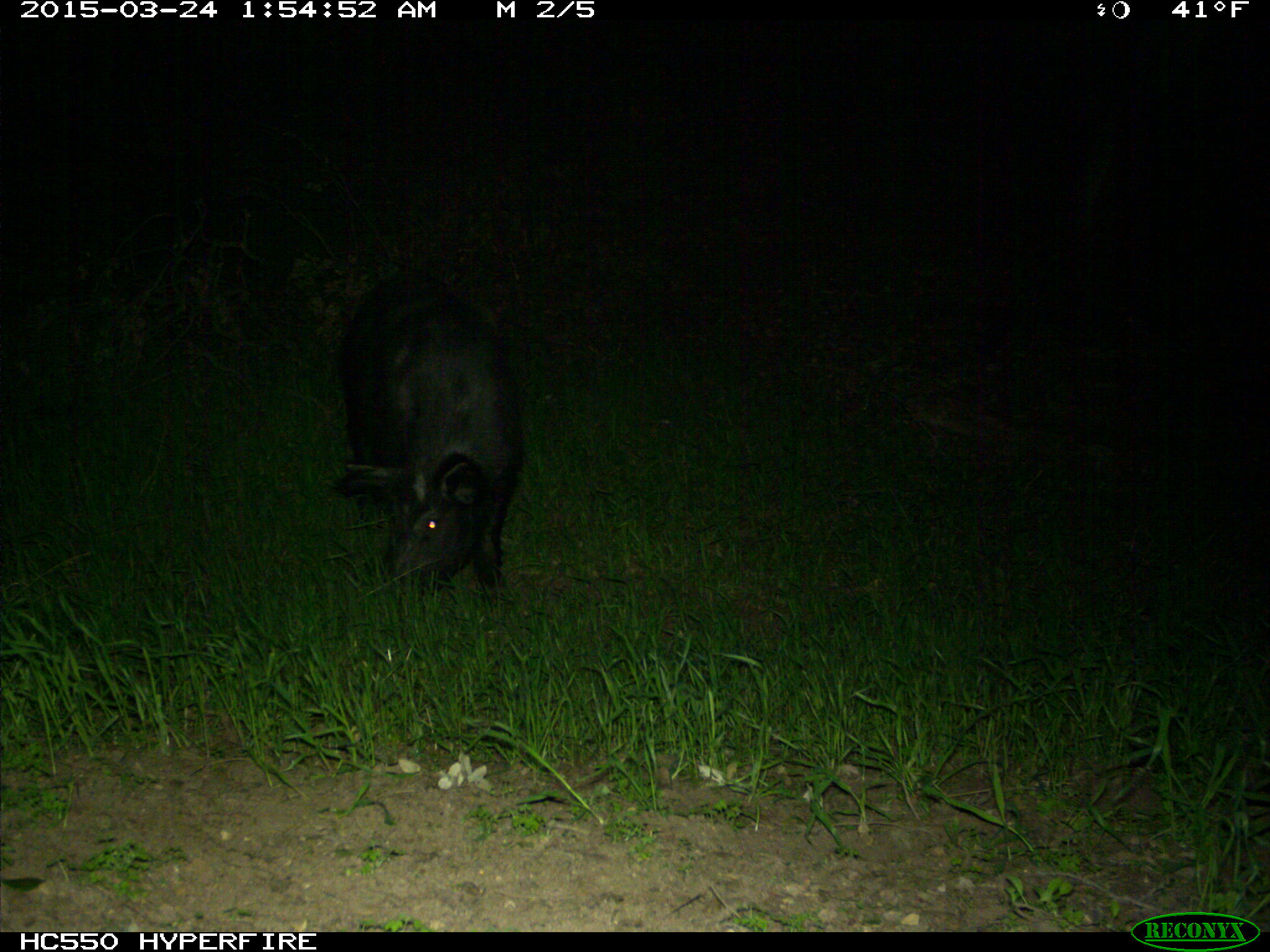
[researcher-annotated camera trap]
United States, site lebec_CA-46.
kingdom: Animalia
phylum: Chordata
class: Mammalia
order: Artiodactyla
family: Suidae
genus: Sus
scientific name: Sus scrofa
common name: wild boar